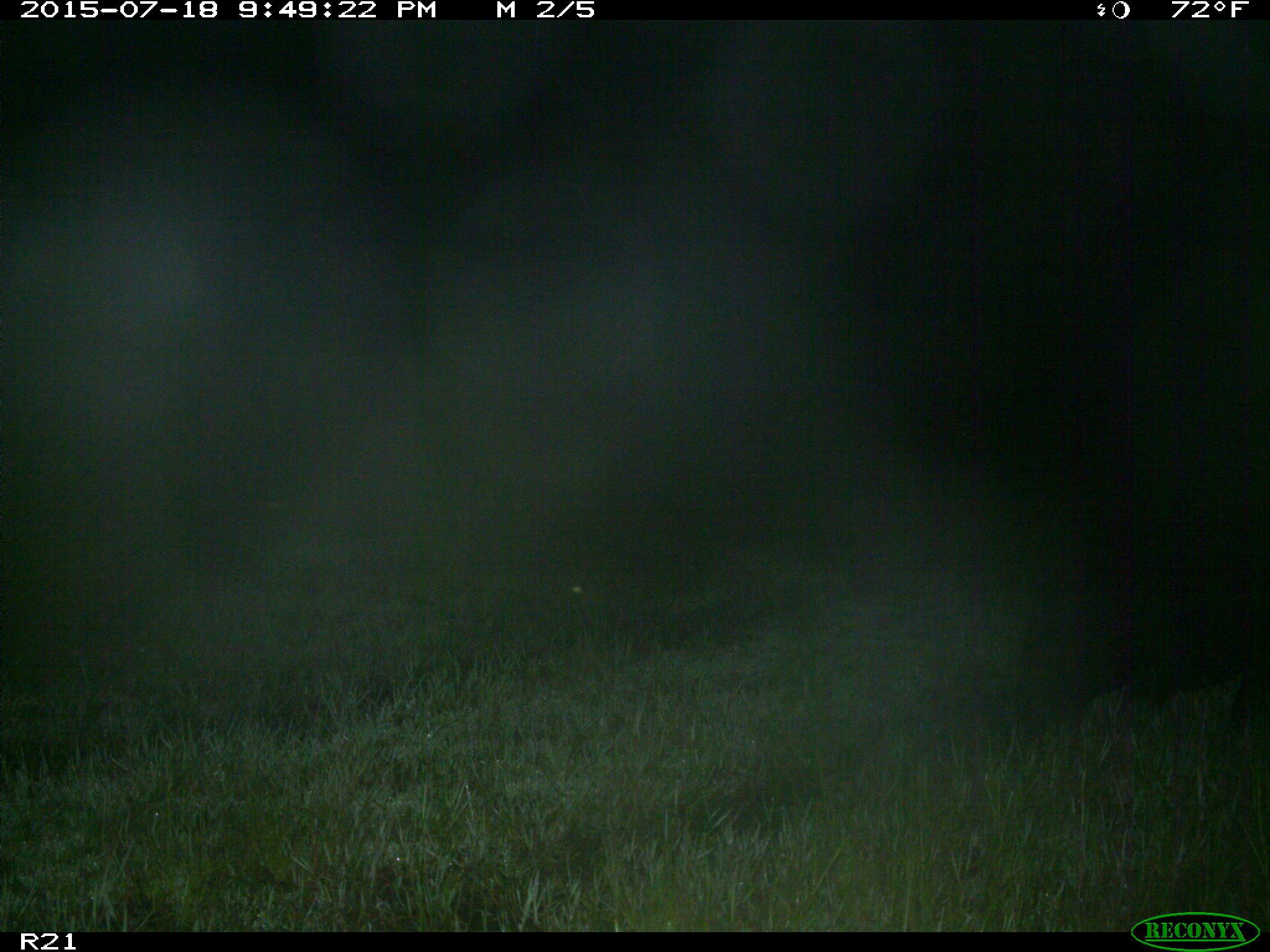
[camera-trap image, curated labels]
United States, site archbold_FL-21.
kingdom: Animalia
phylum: Chordata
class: Mammalia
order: Artiodactyla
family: Suidae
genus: Sus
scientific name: Sus scrofa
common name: wild boar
Sus scrofa (wild boar).